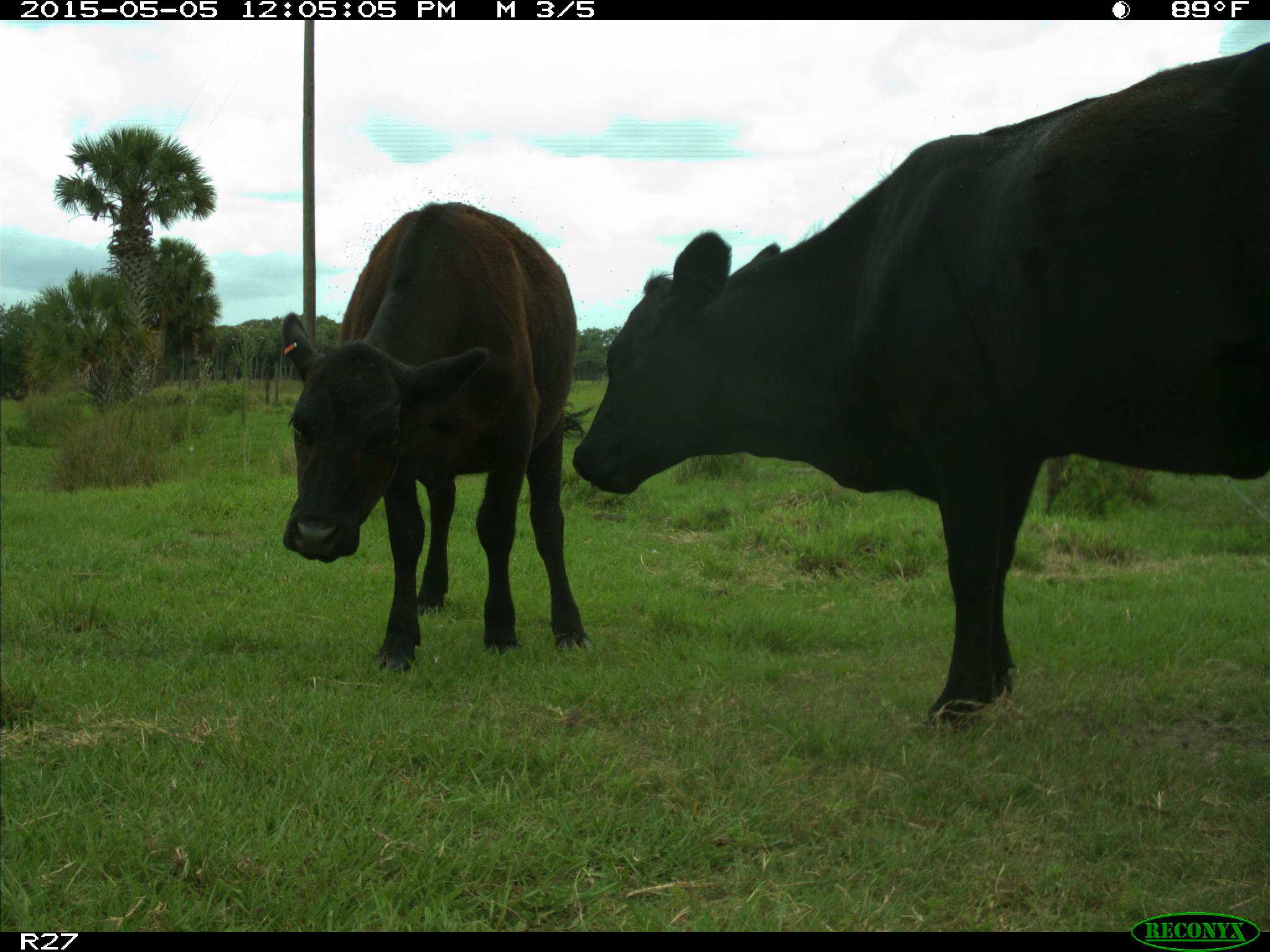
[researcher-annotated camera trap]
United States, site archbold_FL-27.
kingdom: Animalia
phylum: Chordata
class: Mammalia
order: Artiodactyla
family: Bovidae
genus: Bos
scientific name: Bos taurus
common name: domestic cow